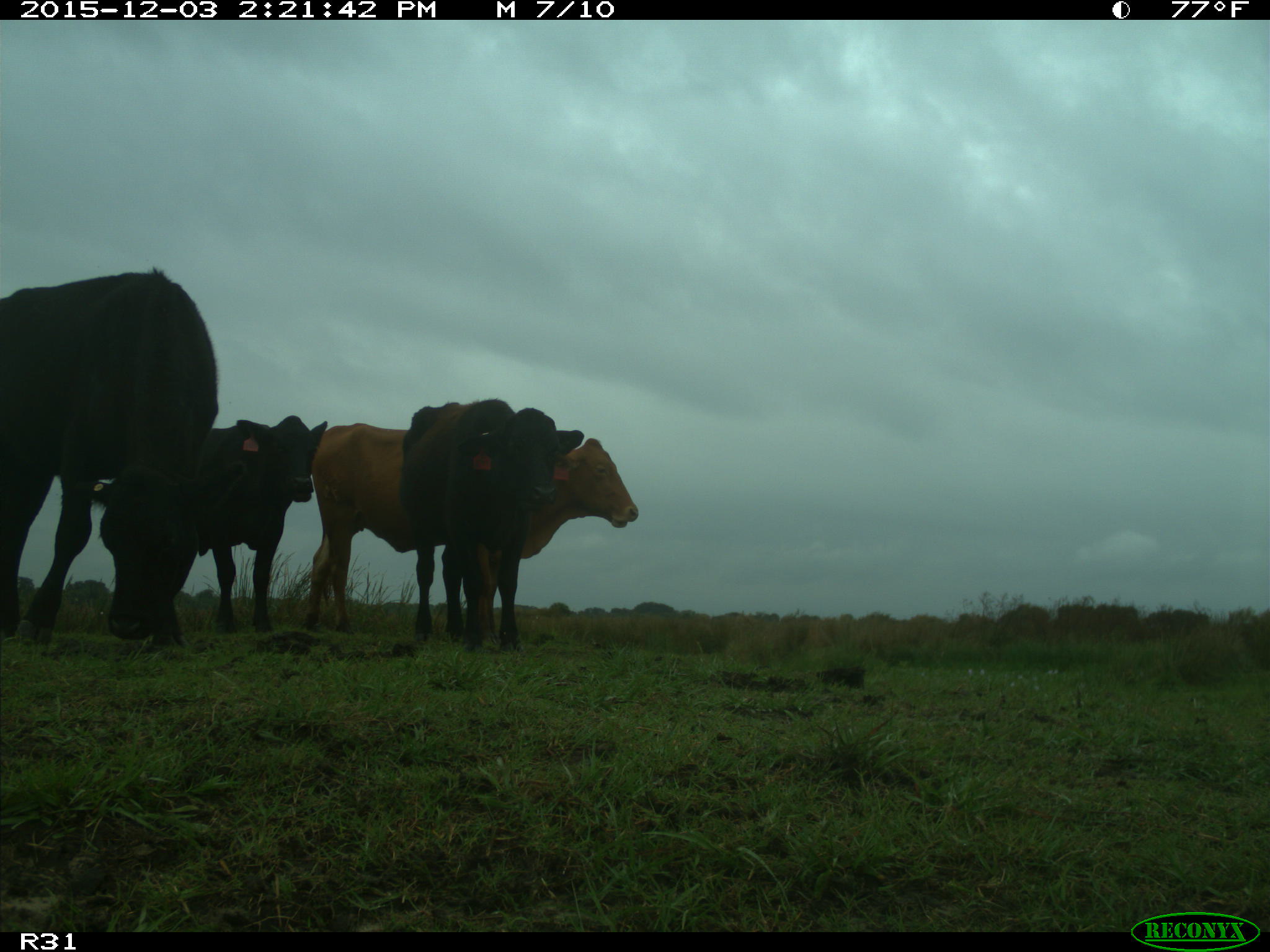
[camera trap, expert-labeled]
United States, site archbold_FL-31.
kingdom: Animalia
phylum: Chordata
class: Mammalia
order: Artiodactyla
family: Bovidae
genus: Bos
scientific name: Bos taurus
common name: domestic cow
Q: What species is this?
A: Bos taurus (domestic cow).